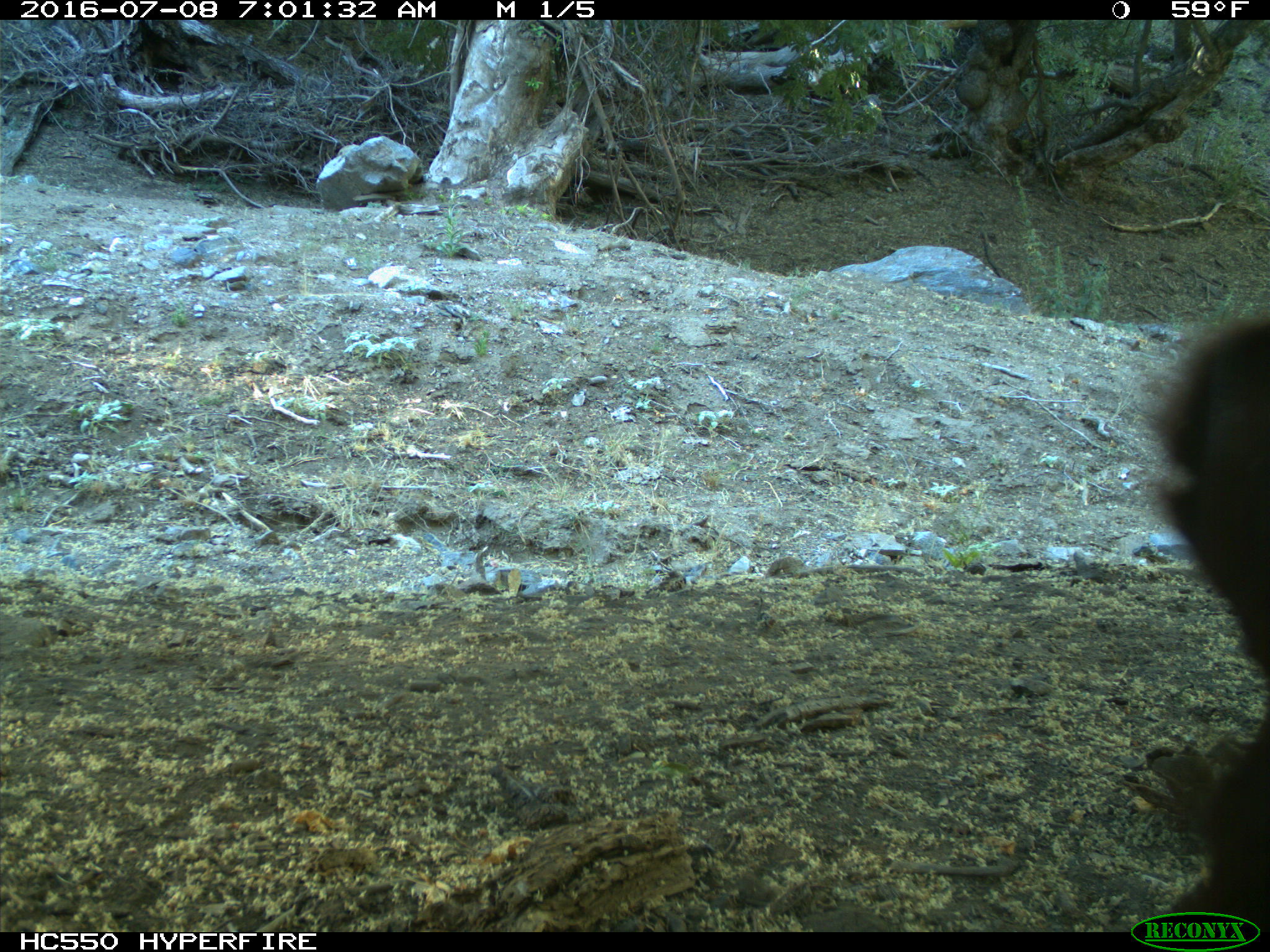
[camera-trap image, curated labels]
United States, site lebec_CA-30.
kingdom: Animalia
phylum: Chordata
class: Mammalia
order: Artiodactyla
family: Bovidae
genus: Bos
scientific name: Bos taurus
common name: domestic cow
Bos taurus (domestic cow).